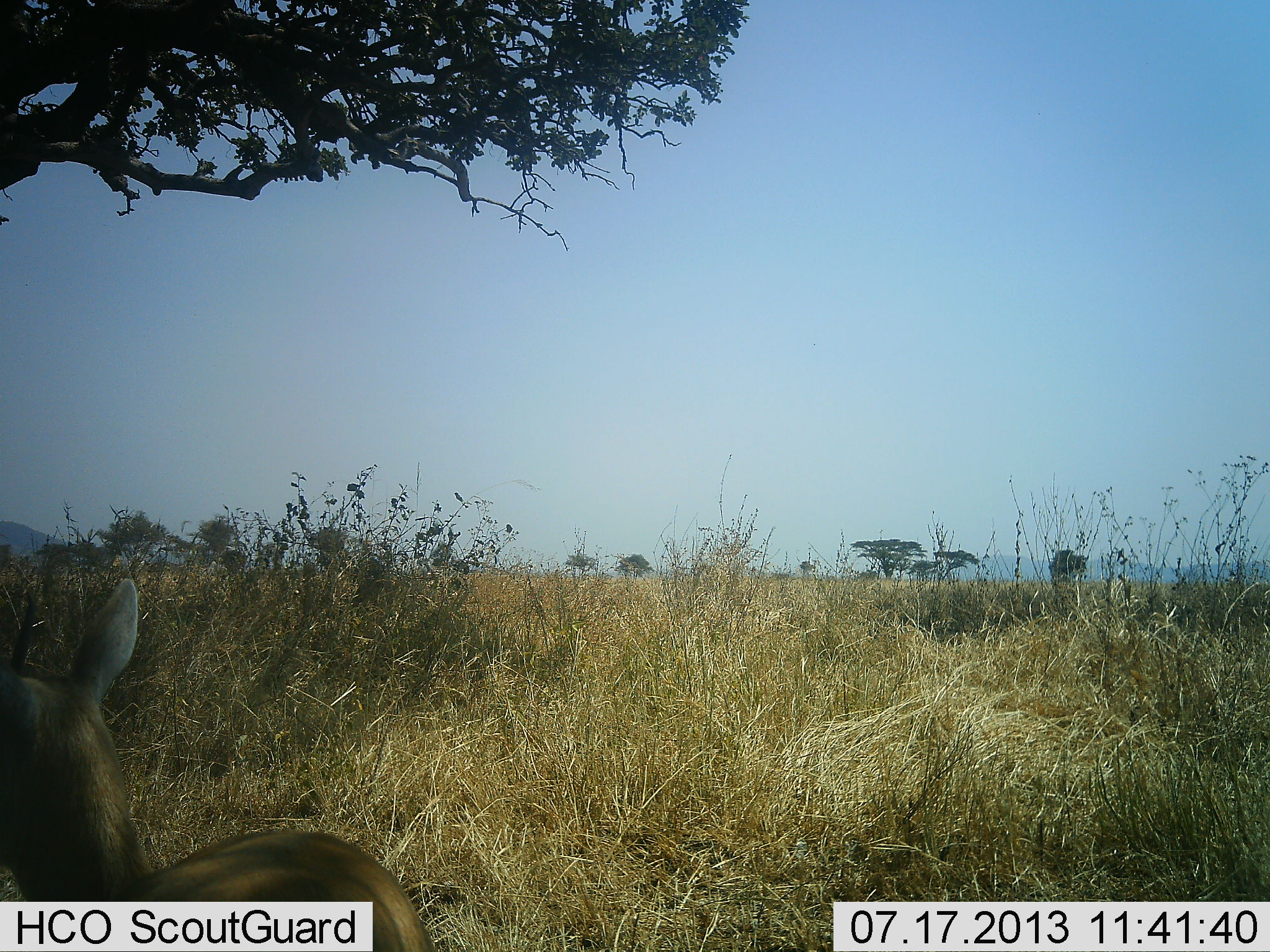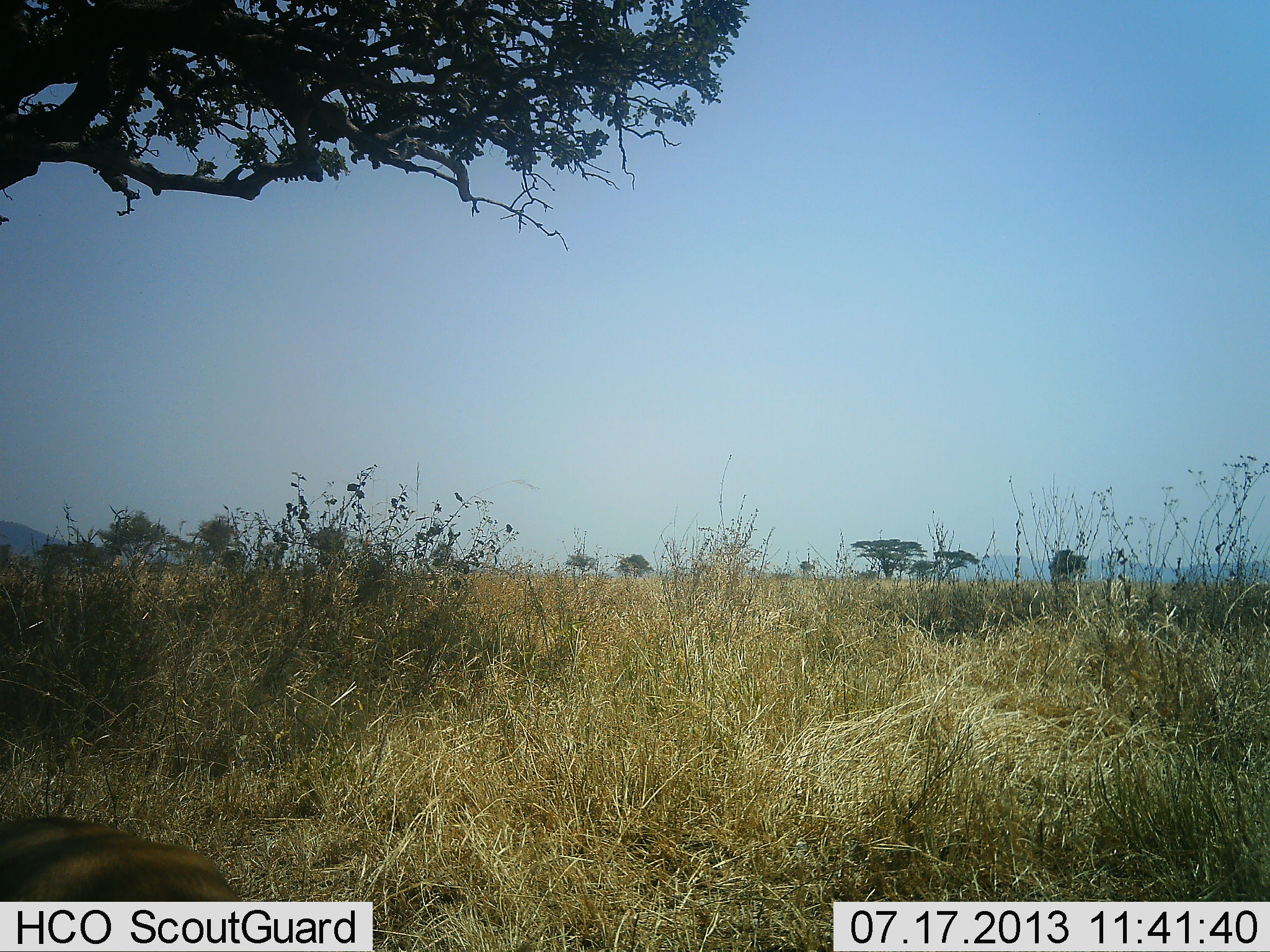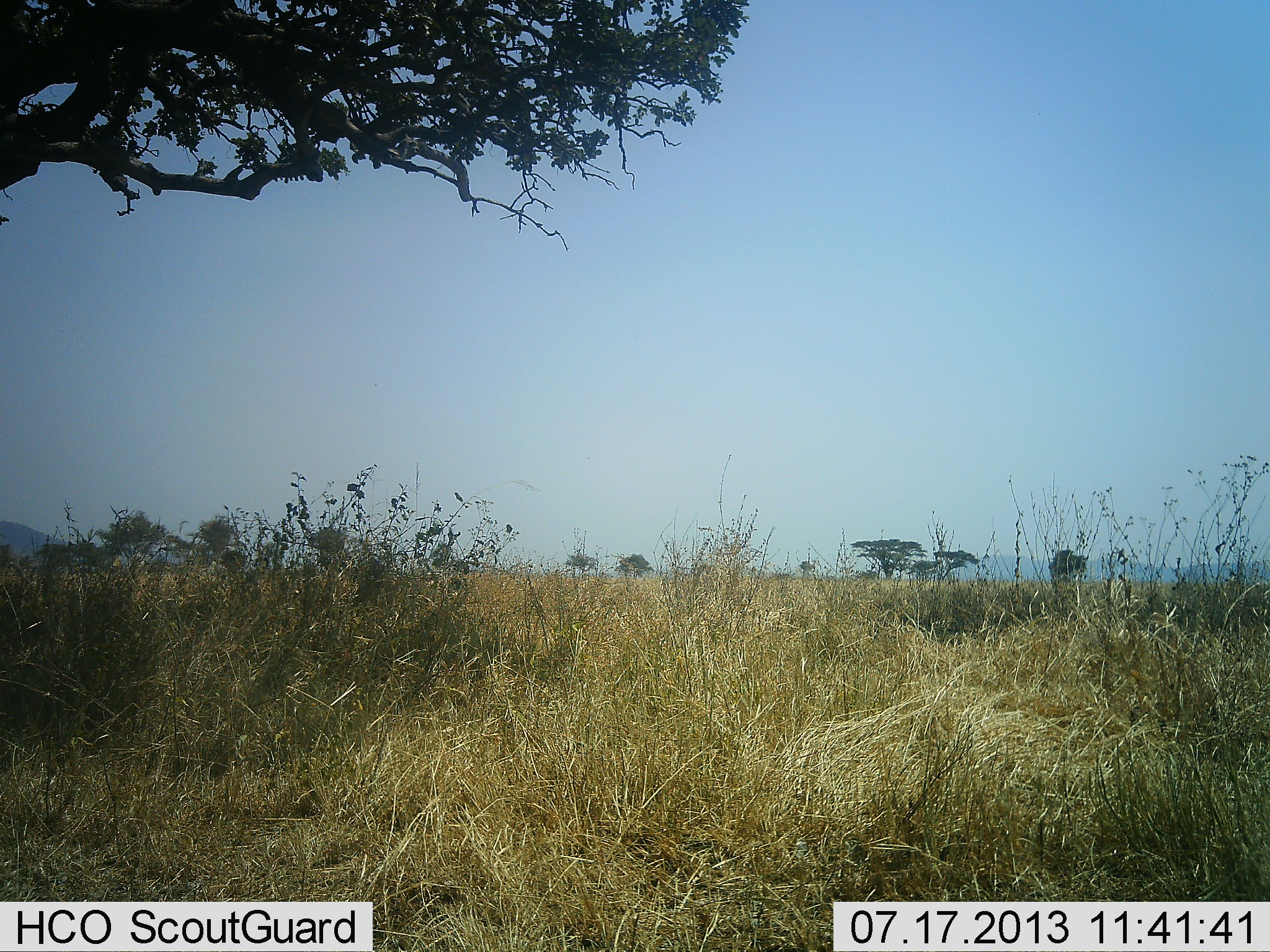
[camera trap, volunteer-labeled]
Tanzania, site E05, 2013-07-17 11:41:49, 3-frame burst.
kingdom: Animalia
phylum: Chordata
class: Mammalia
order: Artiodactyla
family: Bovidae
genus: Eudorcas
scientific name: Eudorcas thomsonii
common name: thomson's gazelle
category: gazellethomsons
Gazellethomsons (thomson's gazelle) (Eudorcas thomsonii), count 1. Behavior (volunteer vote fractions): standing 14%, resting 0%, moving 71%, interacting 0%. Young present (vote fraction): 0%. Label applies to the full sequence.